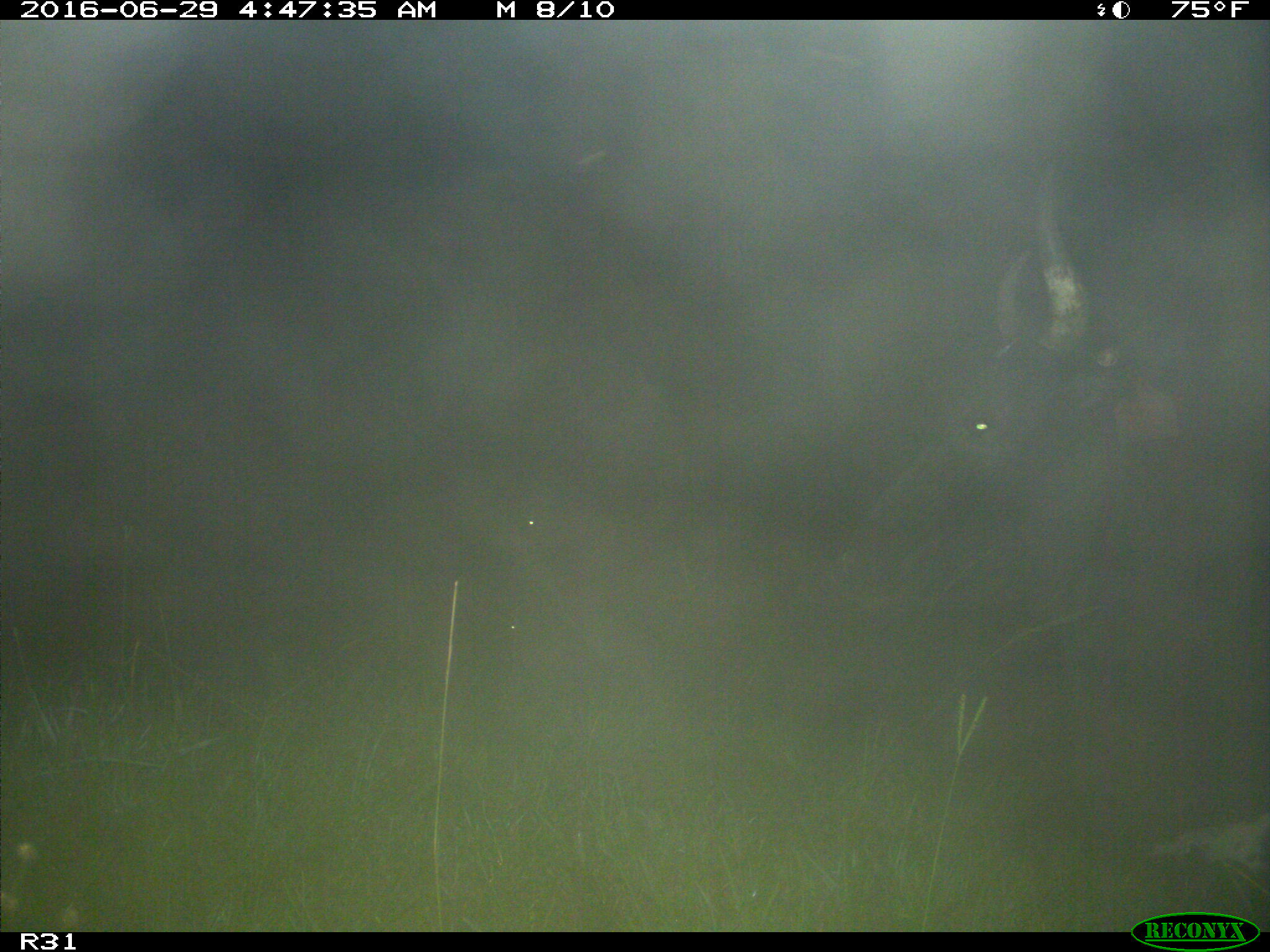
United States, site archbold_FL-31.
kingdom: Animalia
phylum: Chordata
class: Mammalia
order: Artiodactyla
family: Bovidae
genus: Bos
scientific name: Bos taurus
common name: domestic cow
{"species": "Bos taurus (domestic cow)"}